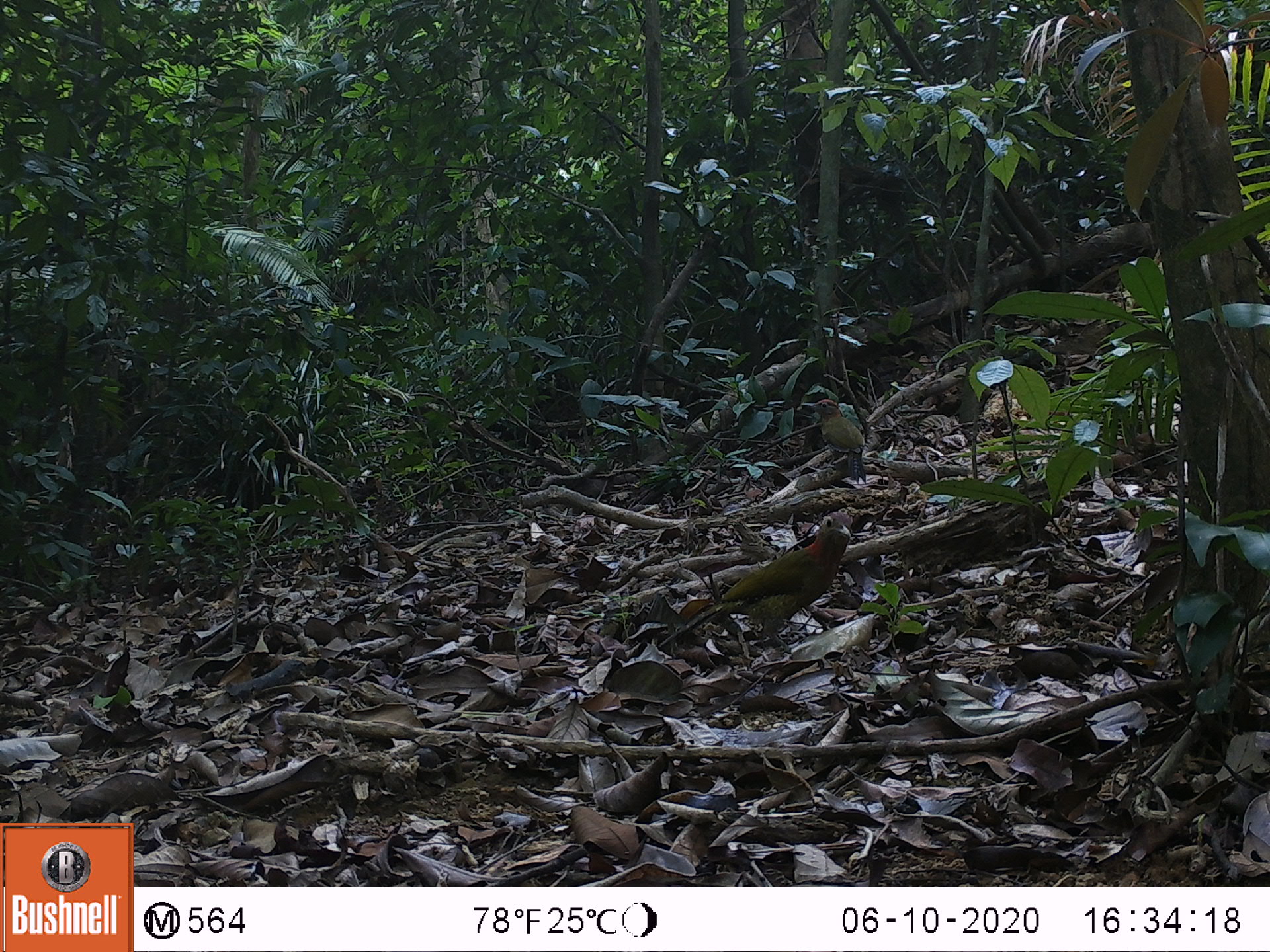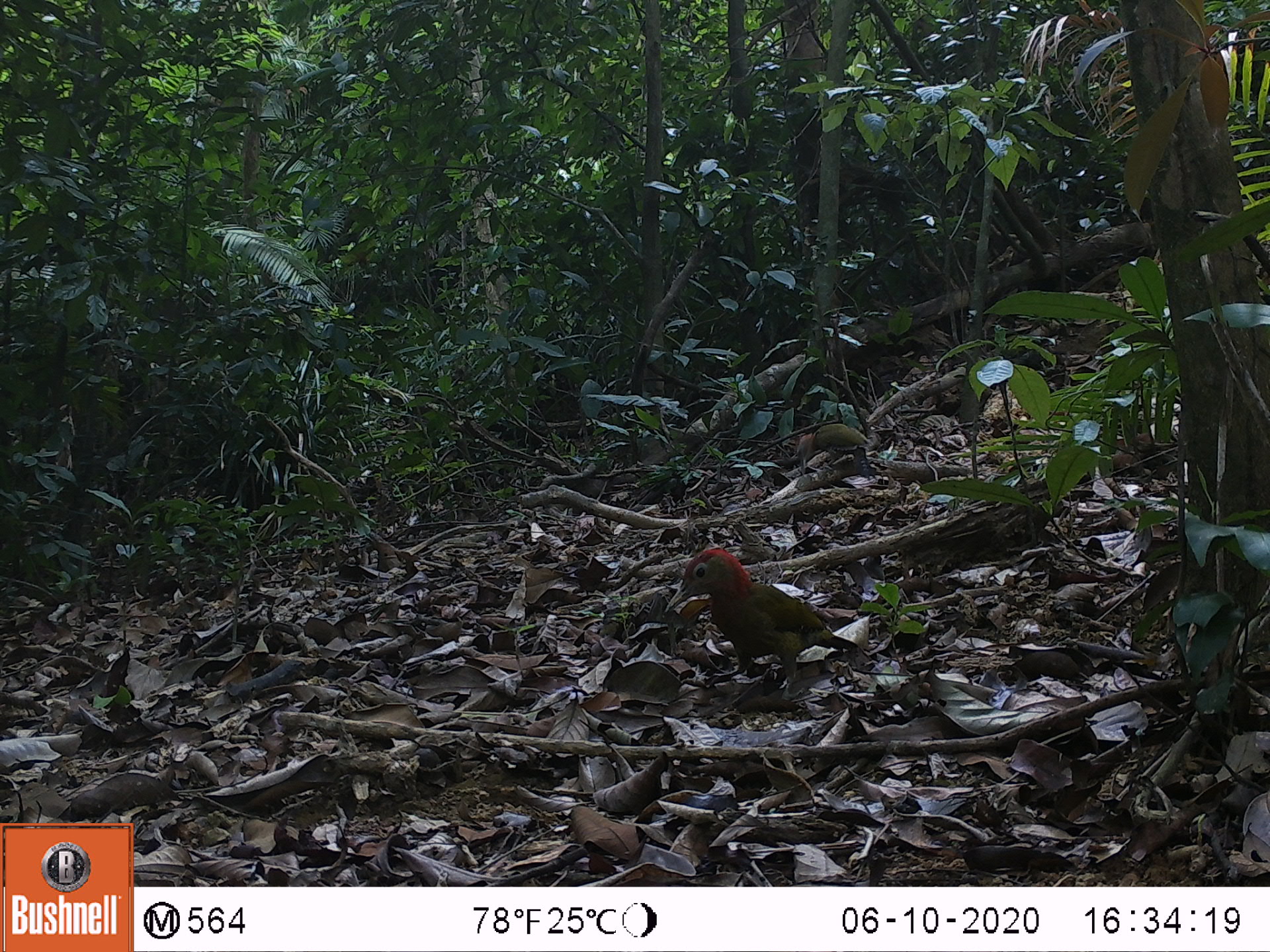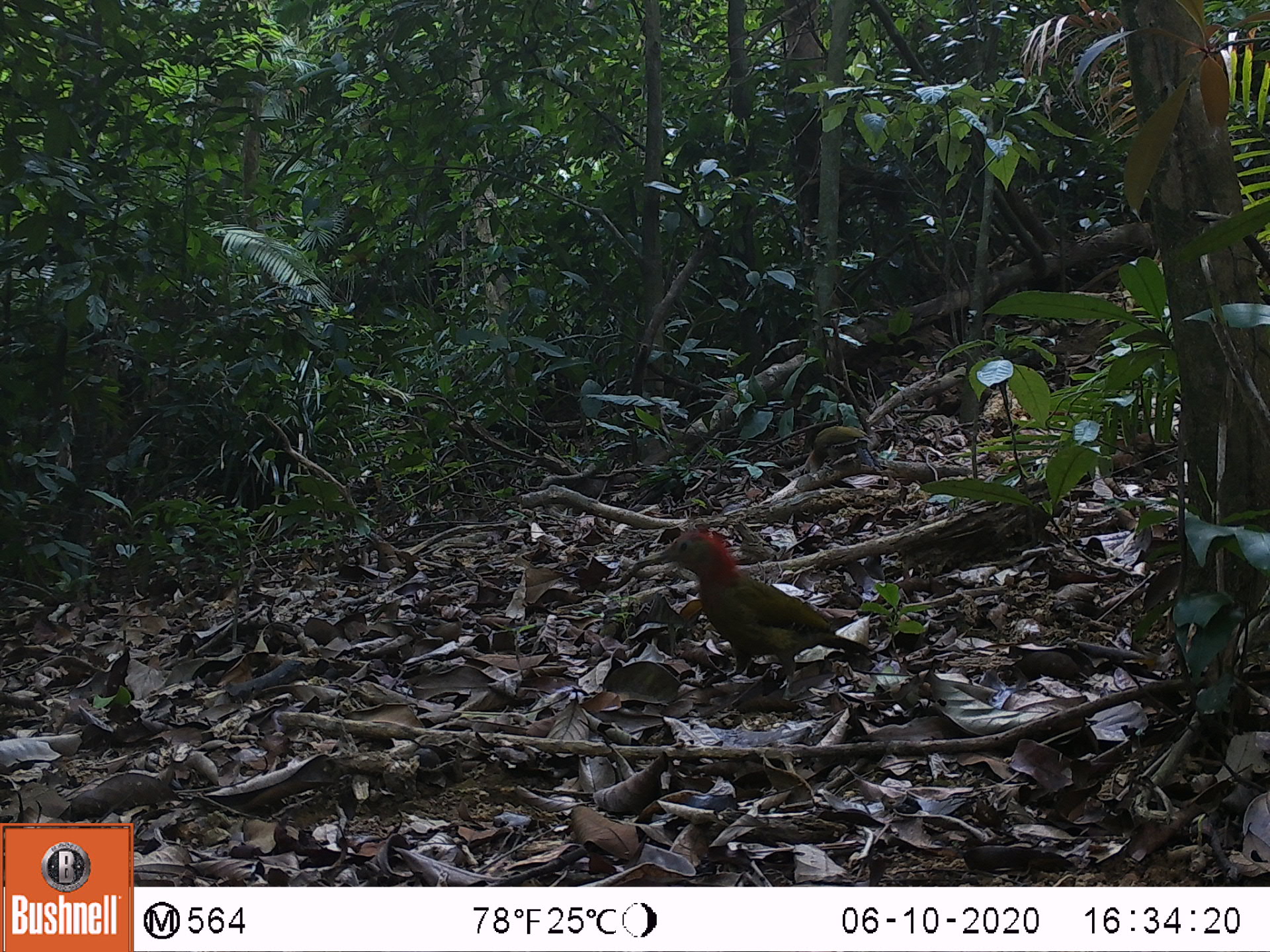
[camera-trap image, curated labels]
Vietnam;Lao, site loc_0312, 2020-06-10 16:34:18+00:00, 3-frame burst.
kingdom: Animalia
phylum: Chordata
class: Aves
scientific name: Aves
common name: bird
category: unidentified bird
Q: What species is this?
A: Unidentified bird (bird) (Aves).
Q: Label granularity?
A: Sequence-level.